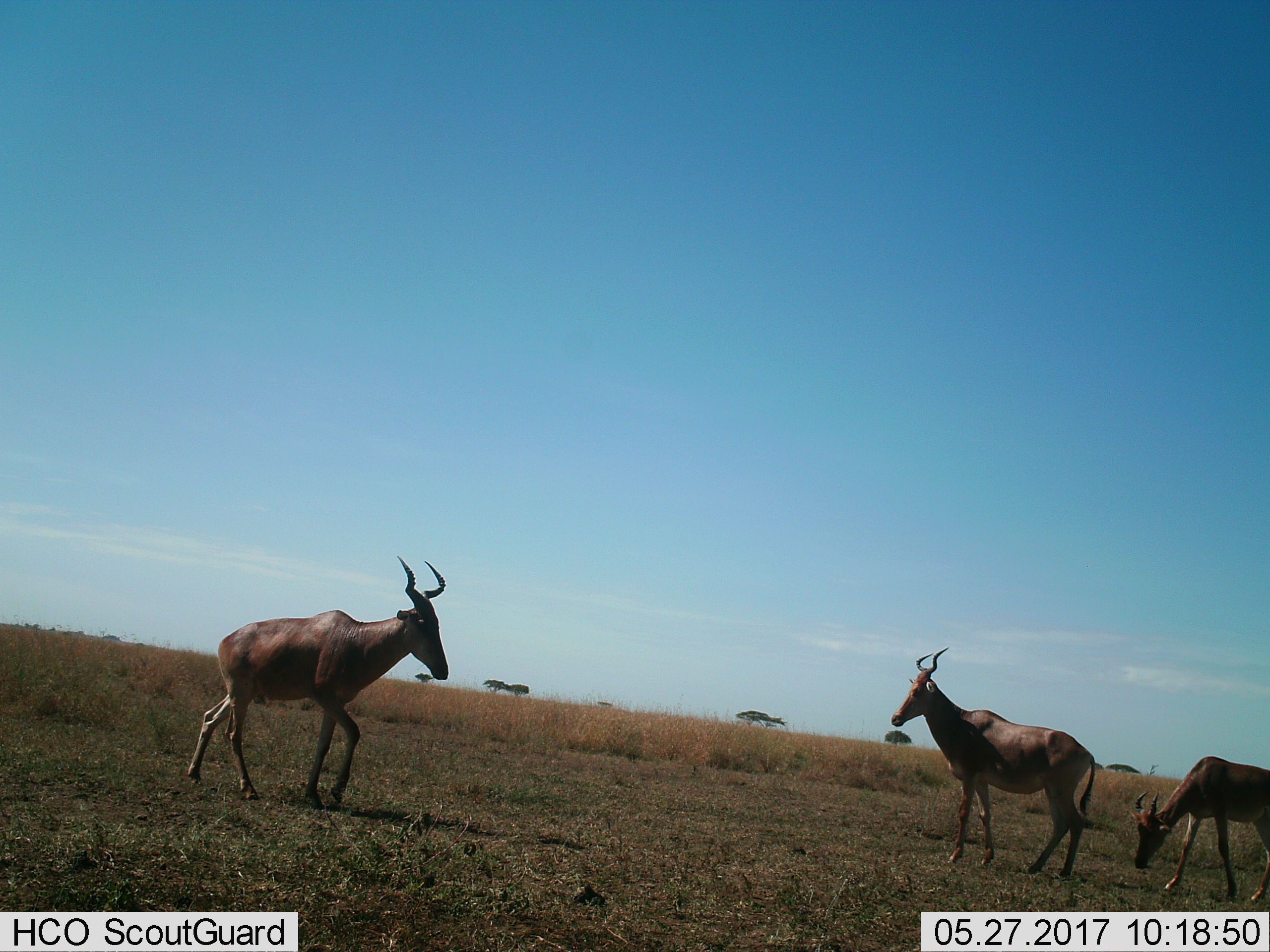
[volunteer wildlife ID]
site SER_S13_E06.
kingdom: Animalia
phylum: Chordata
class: Mammalia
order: Artiodactyla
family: Bovidae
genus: Alcelaphus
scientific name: Alcelaphus buselaphus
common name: hartebeest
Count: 3.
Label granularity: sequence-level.